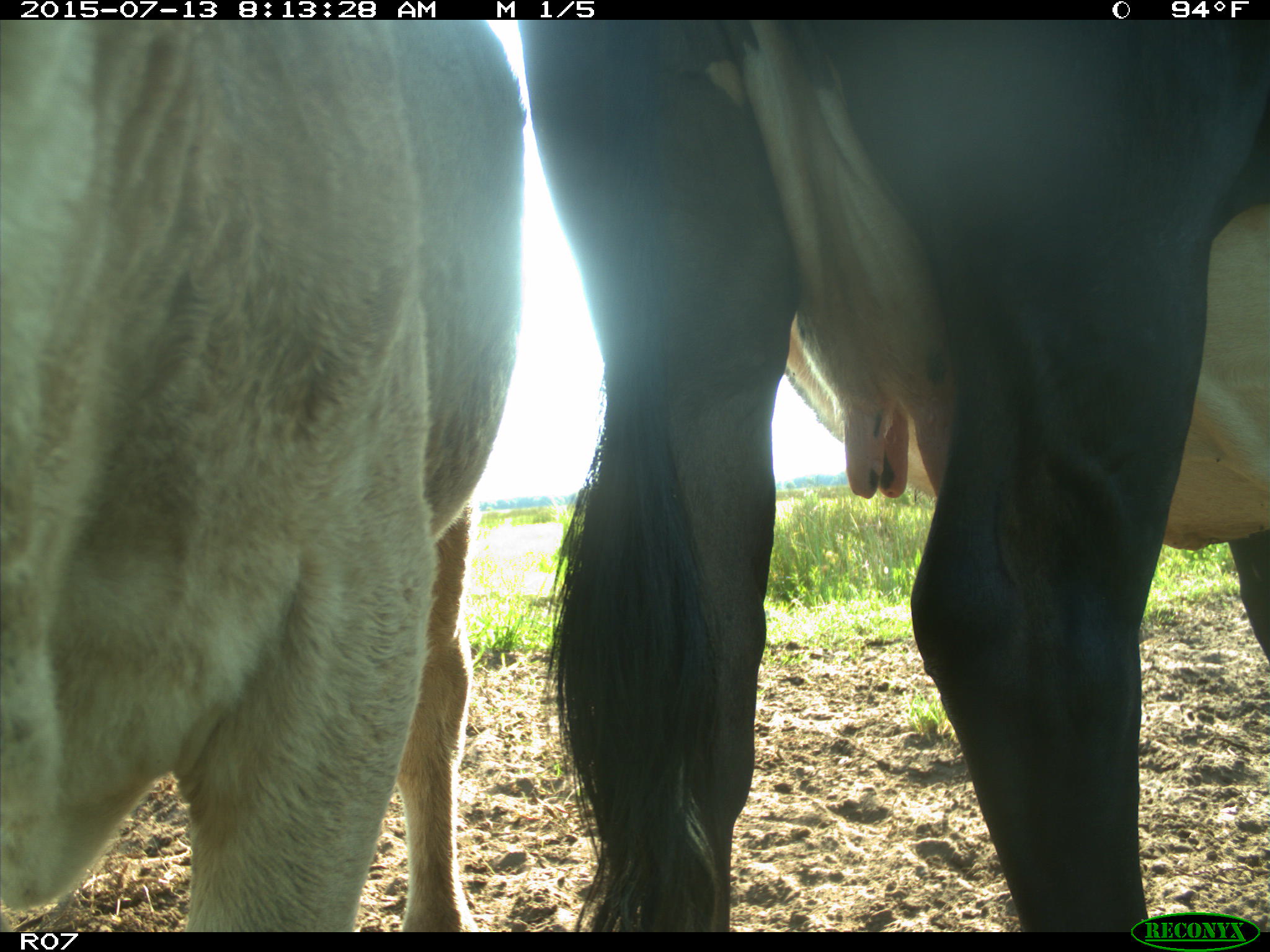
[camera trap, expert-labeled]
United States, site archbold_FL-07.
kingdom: Animalia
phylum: Chordata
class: Mammalia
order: Artiodactyla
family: Bovidae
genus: Bos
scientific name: Bos taurus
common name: domestic cow